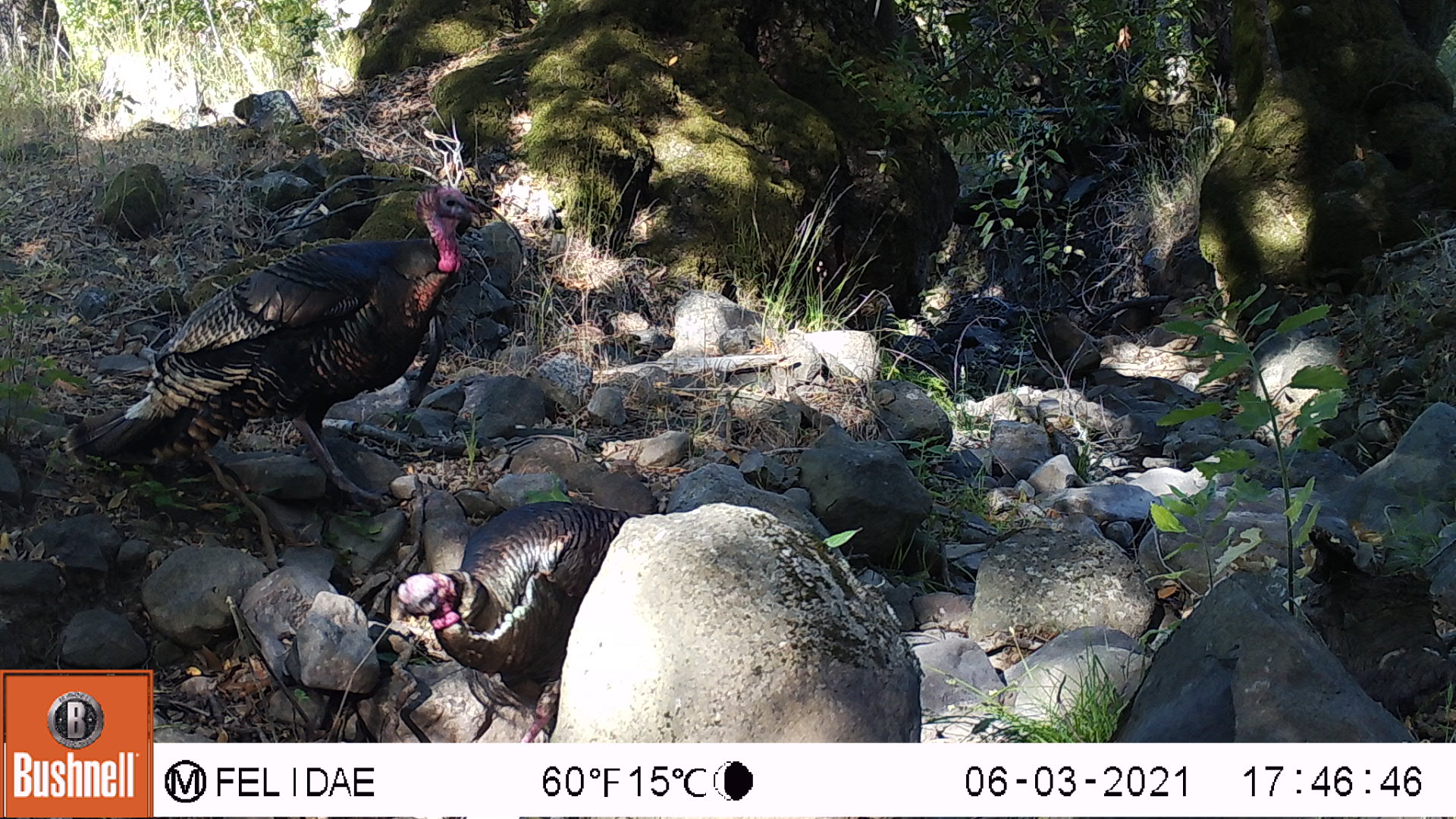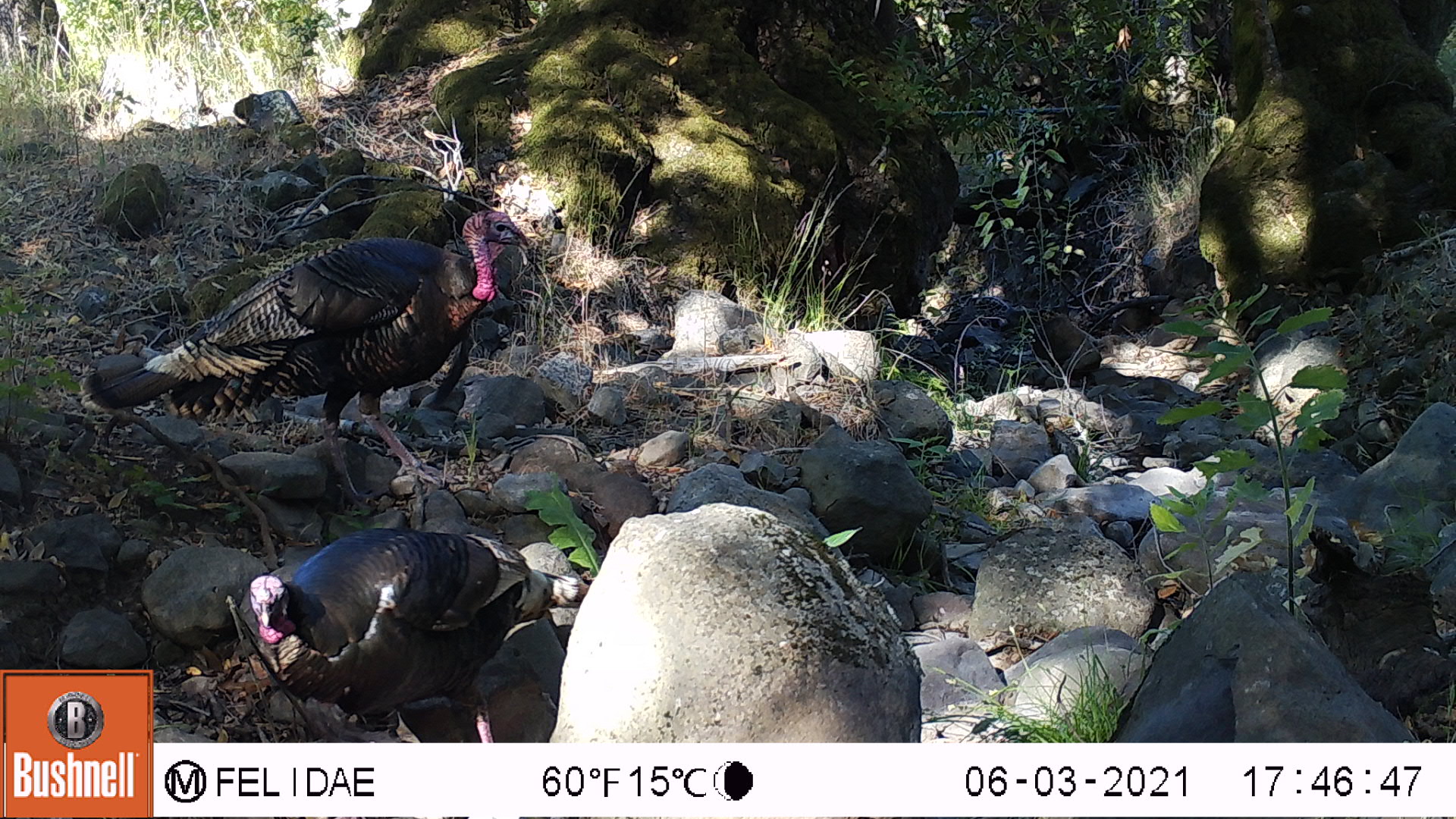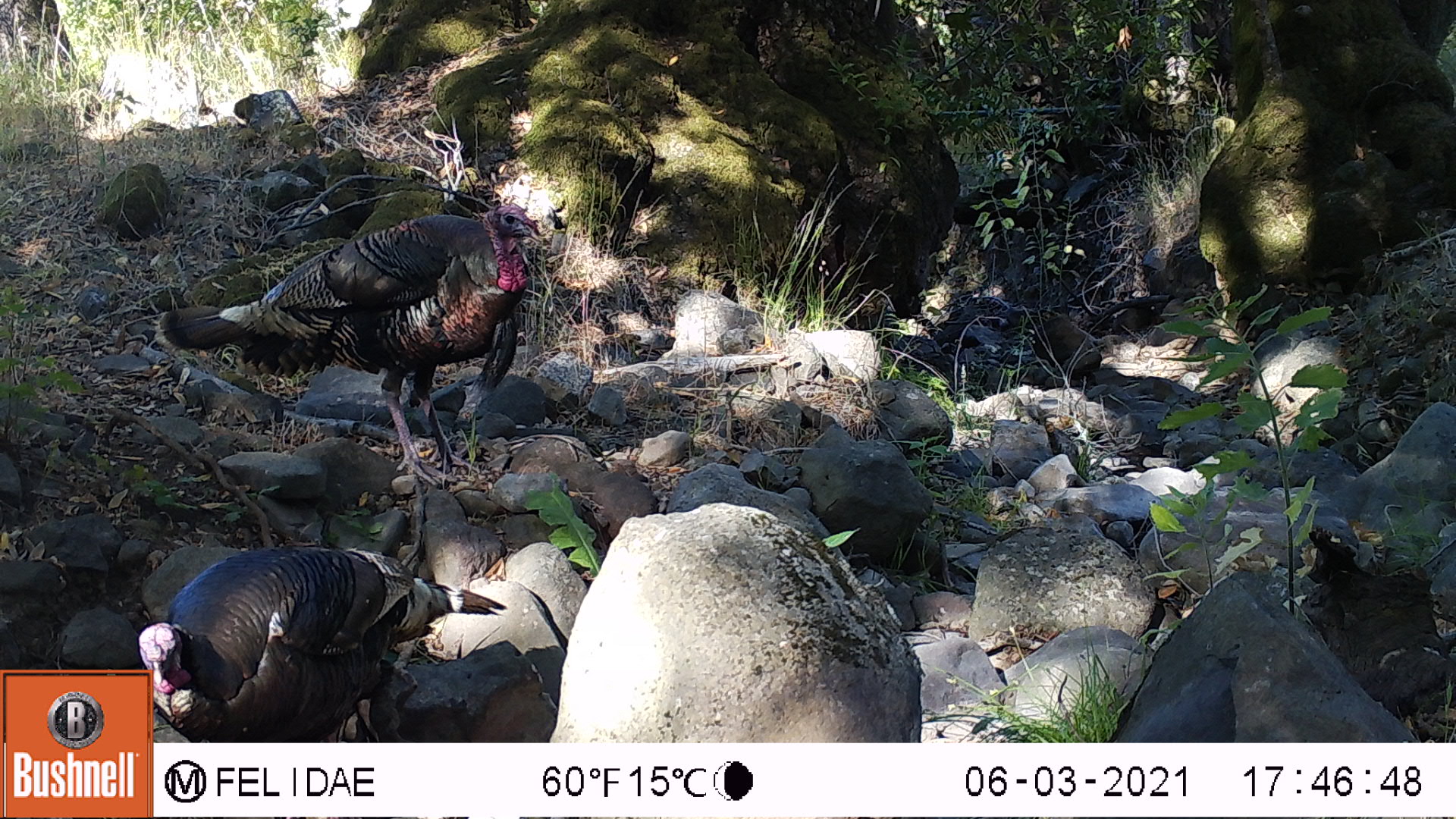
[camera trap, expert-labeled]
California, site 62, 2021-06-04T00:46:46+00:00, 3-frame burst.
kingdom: Animalia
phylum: Chordata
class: Aves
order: Galliformes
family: Phasianidae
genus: Meleagris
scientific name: Meleagris gallopavo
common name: turkey